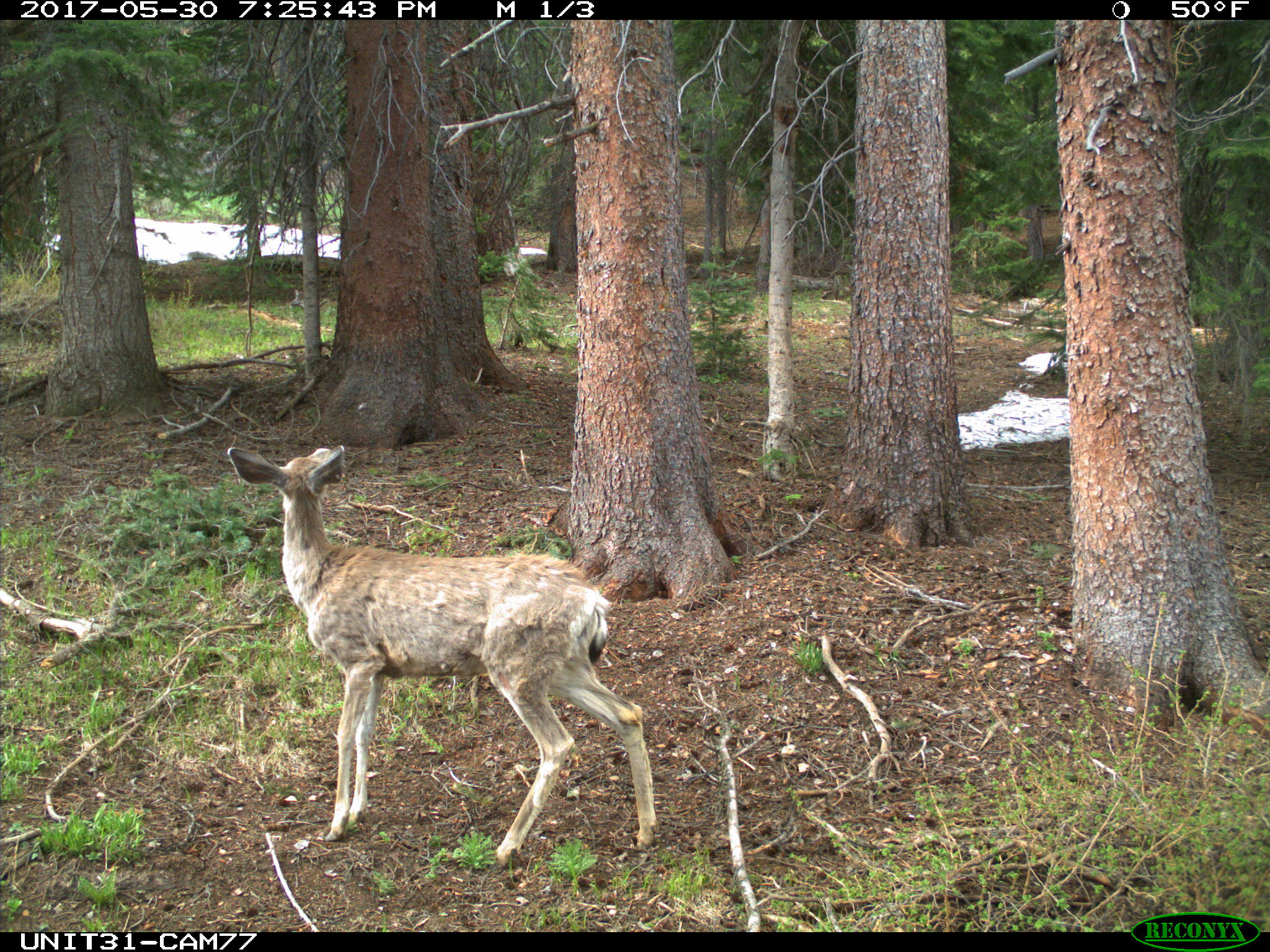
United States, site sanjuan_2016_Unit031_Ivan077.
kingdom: Animalia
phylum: Chordata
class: Mammalia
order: Artiodactyla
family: Cervidae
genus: Odocoileus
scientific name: Odocoileus hemionus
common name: mule deer